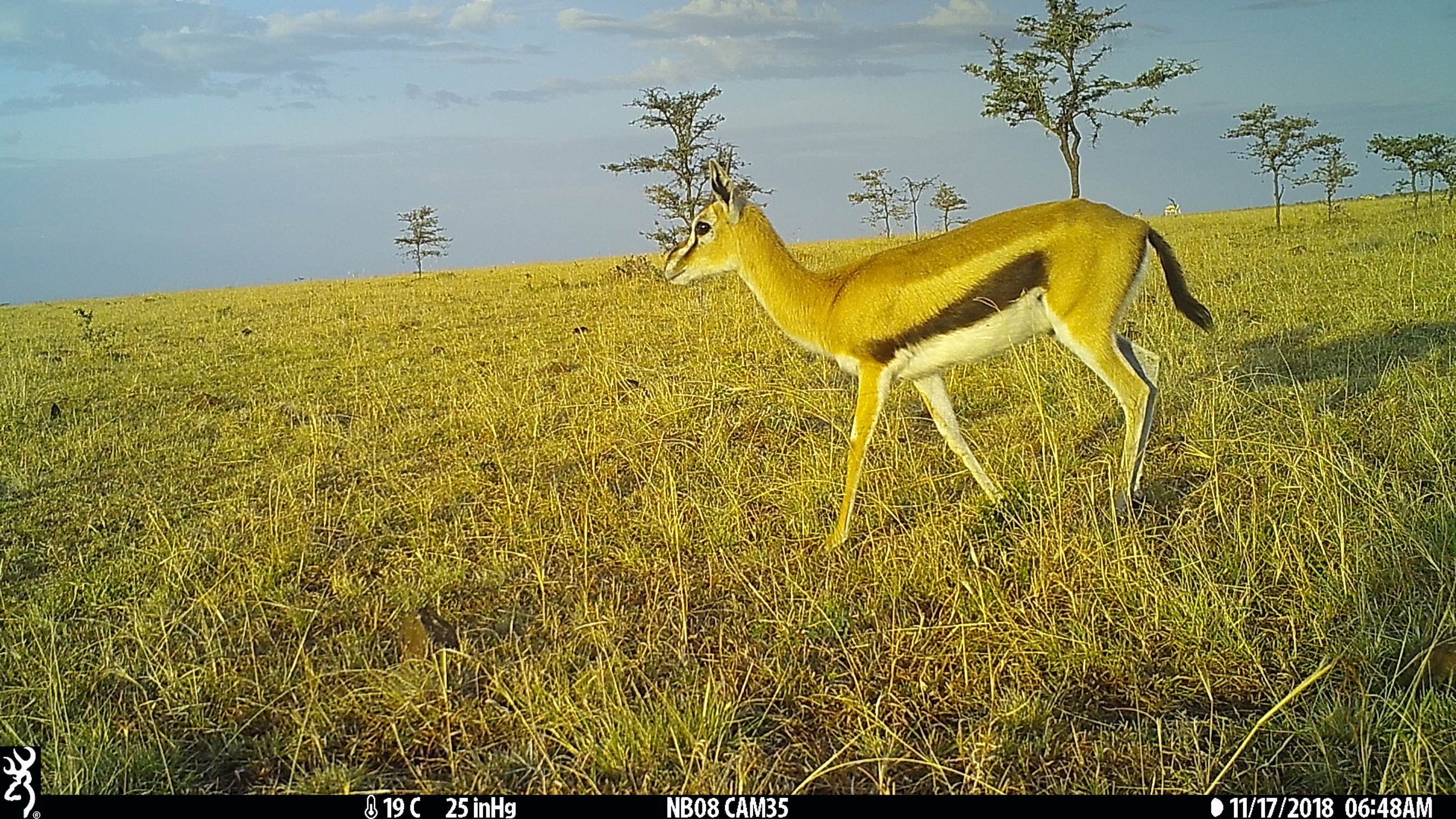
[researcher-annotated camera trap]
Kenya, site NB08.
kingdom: Animalia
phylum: Chordata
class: Mammalia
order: Artiodactyla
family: Bovidae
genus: Eudorcas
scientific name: Eudorcas thomsonii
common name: thomon's gazelle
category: gazelle thomsons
Gazelle thomsons (thomon's gazelle) (Eudorcas thomsonii).